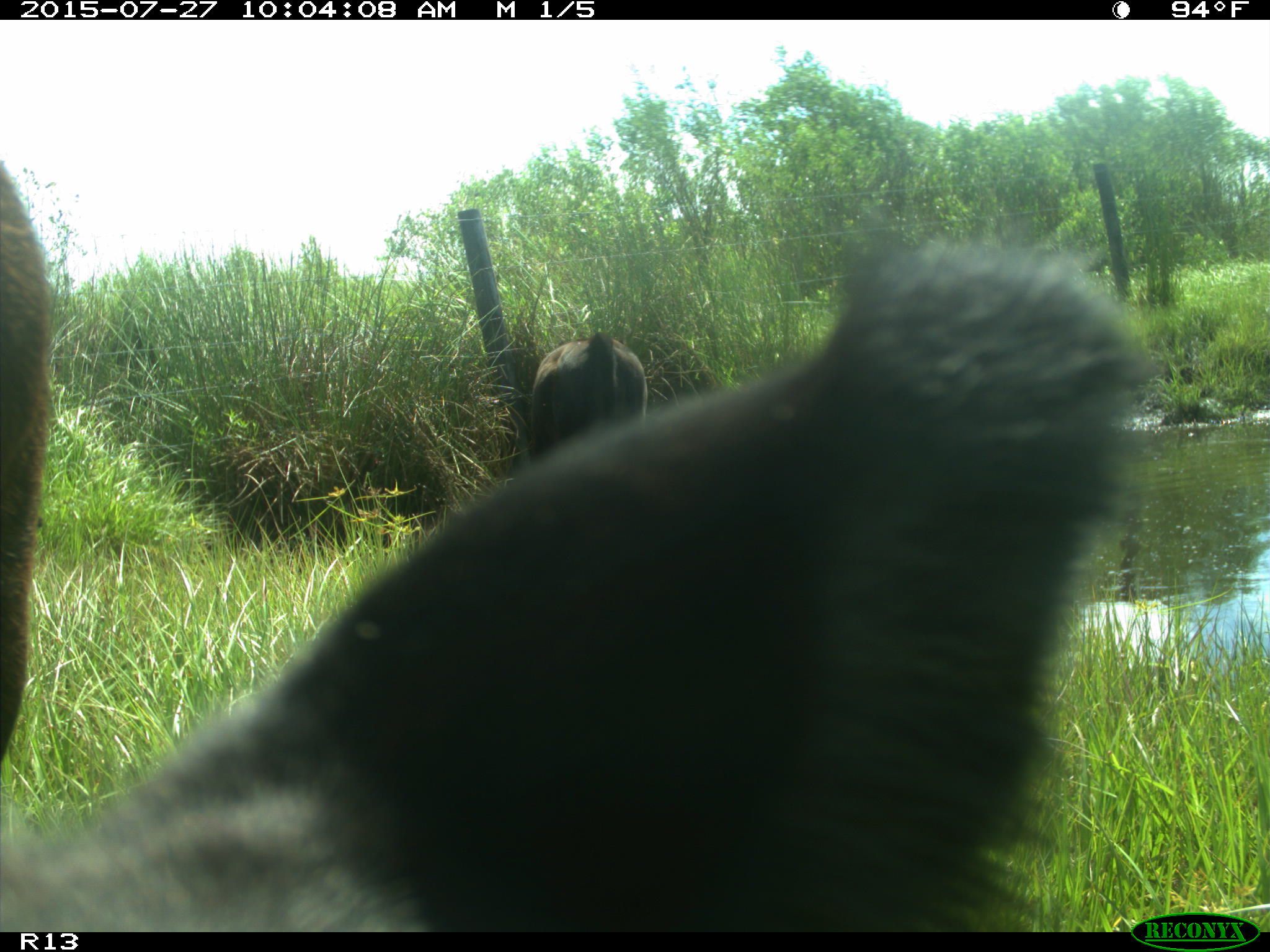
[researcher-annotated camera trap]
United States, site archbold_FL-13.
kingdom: Animalia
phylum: Chordata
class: Mammalia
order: Artiodactyla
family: Bovidae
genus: Bos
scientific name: Bos taurus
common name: domestic cow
Bos taurus (domestic cow).